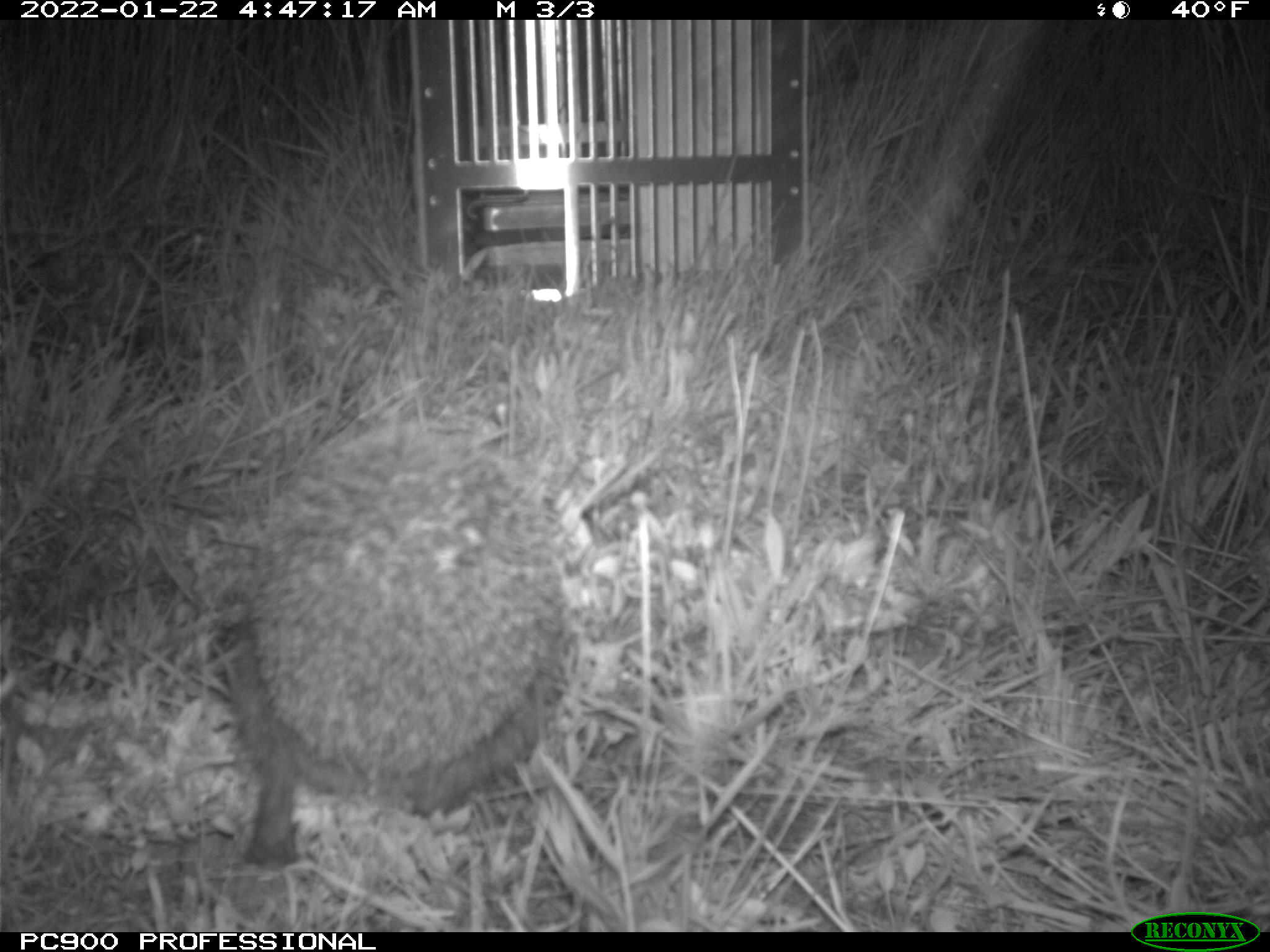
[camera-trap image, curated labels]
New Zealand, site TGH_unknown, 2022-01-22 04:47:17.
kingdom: Animalia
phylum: Chordata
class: Mammalia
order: Eulipotyphla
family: Erinaceidae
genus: Erinaceus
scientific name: Erinaceus europaeus europaeus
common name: european hedgehog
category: hedgehog